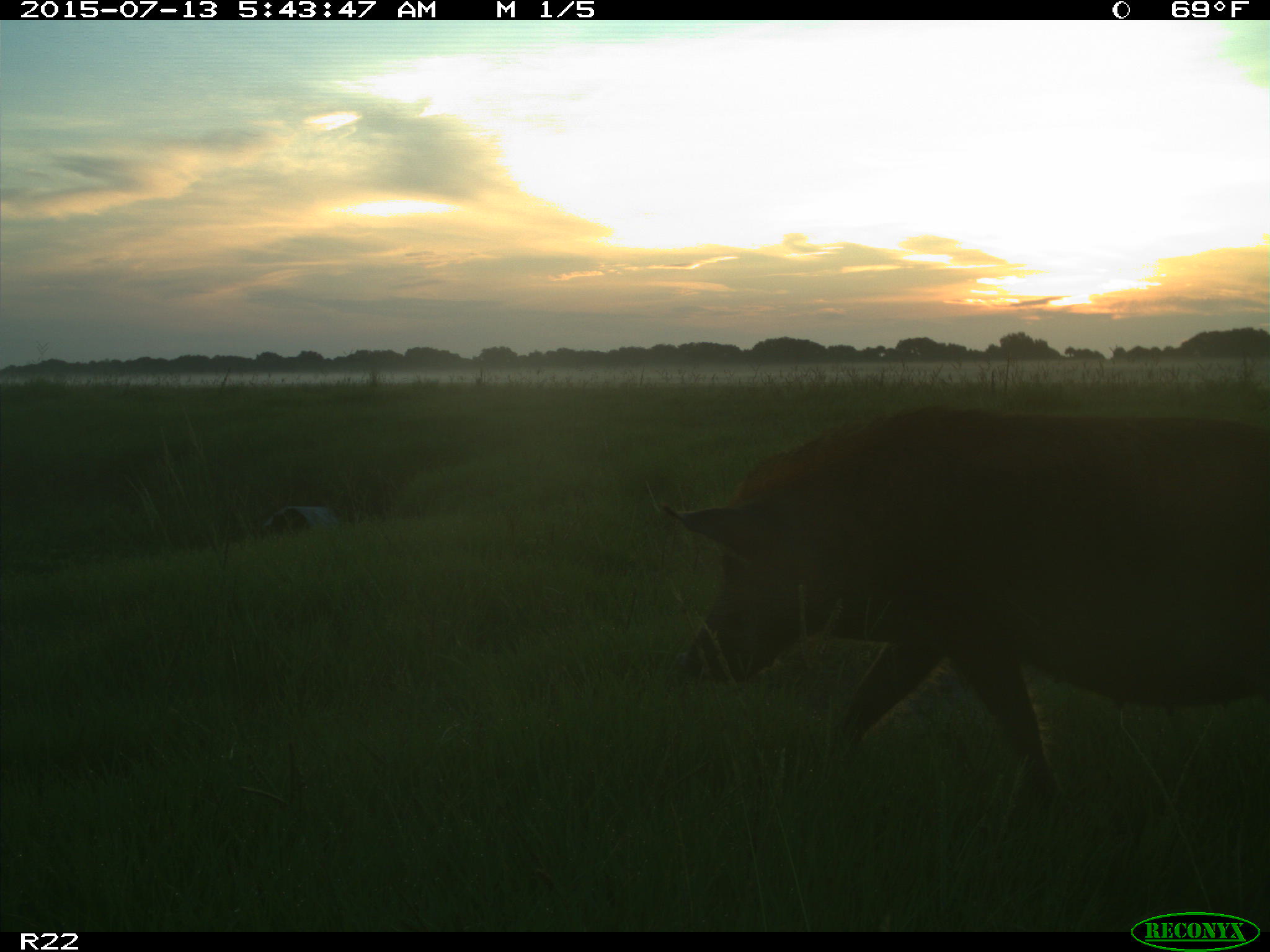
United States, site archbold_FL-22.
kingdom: Animalia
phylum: Chordata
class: Mammalia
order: Artiodactyla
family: Bovidae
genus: Bos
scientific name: Bos taurus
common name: domestic cow